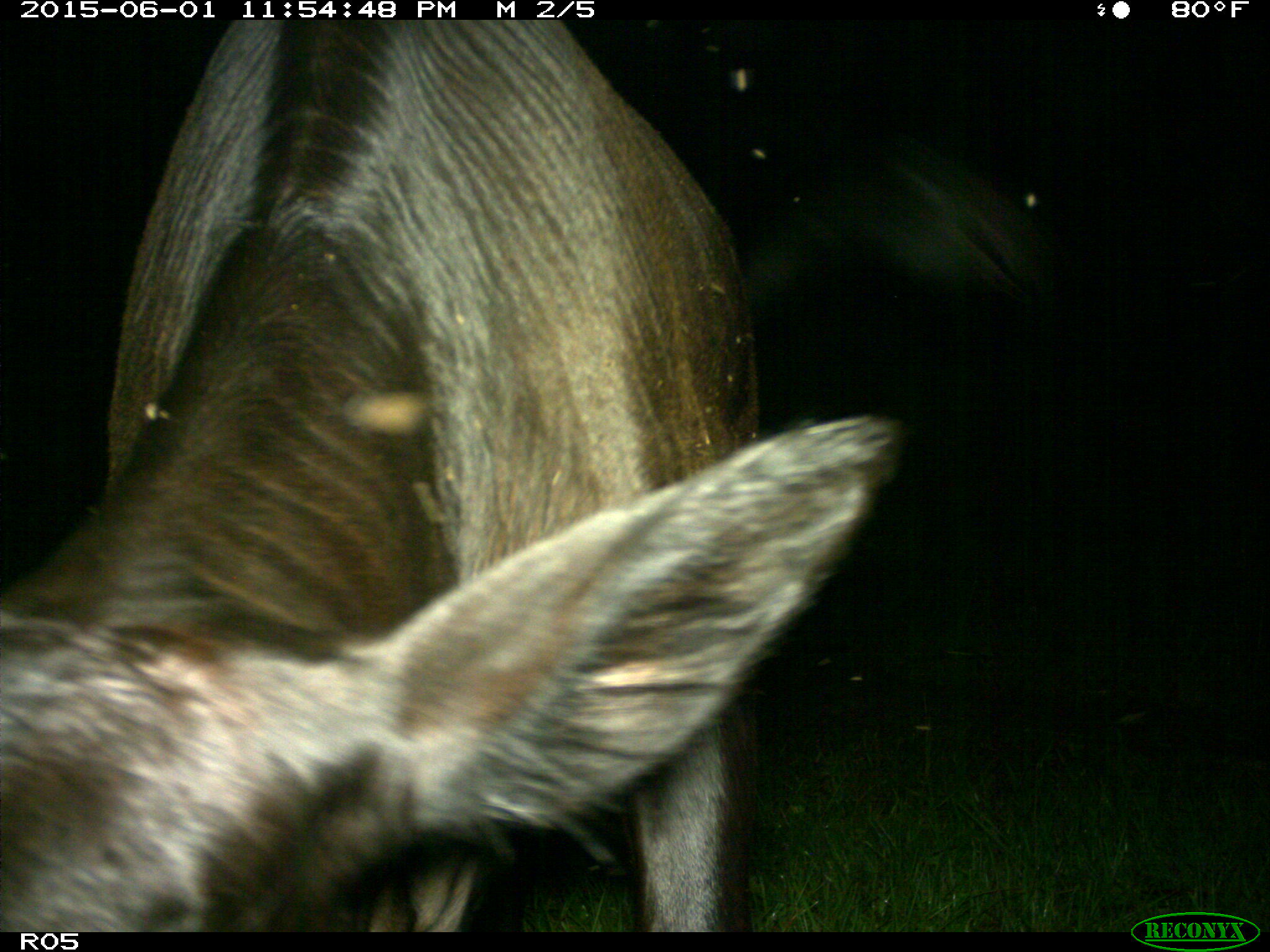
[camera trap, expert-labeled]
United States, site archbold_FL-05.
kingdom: Animalia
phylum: Chordata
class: Mammalia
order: Artiodactyla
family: Bovidae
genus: Bos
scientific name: Bos taurus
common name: domestic cow